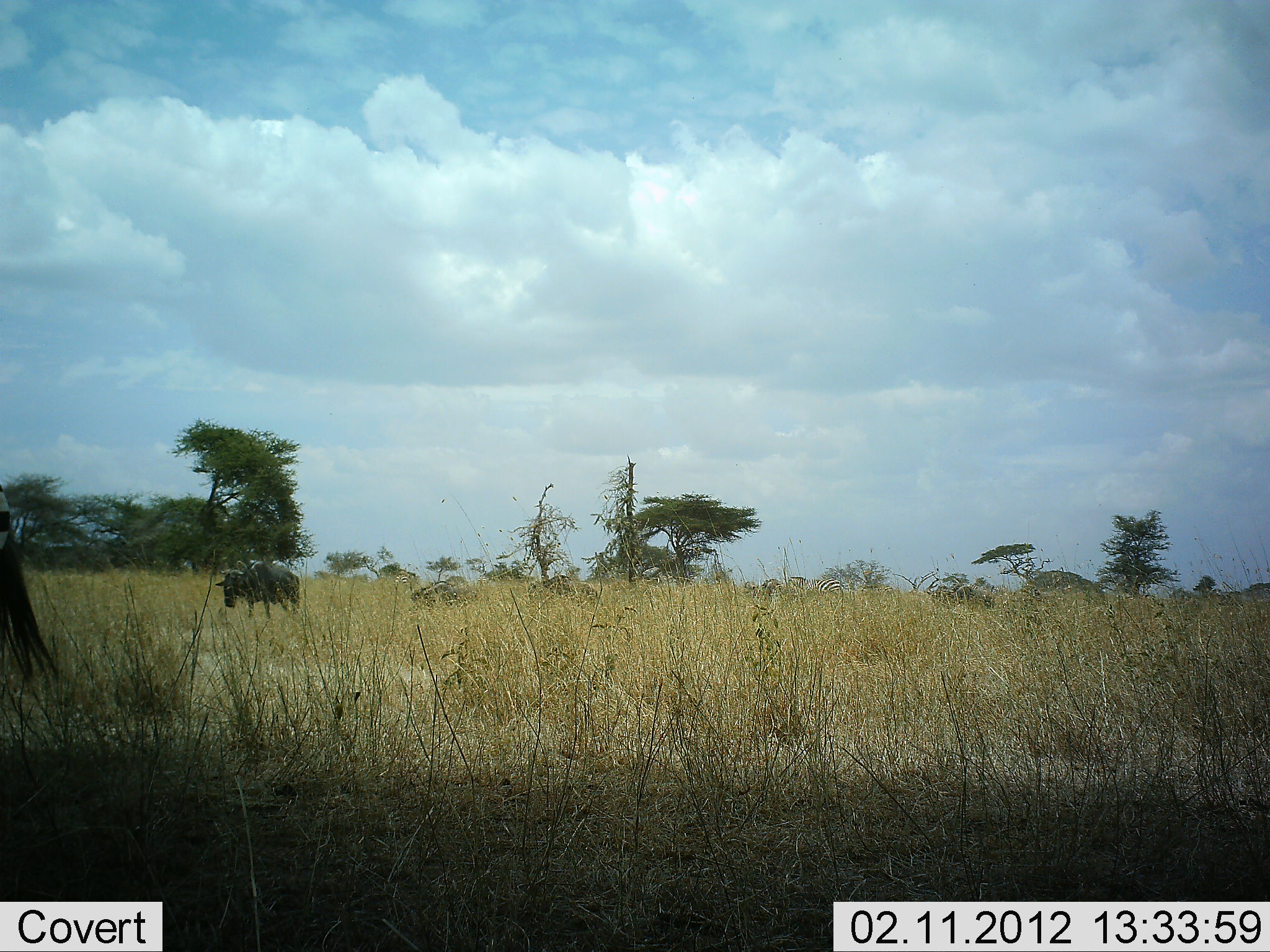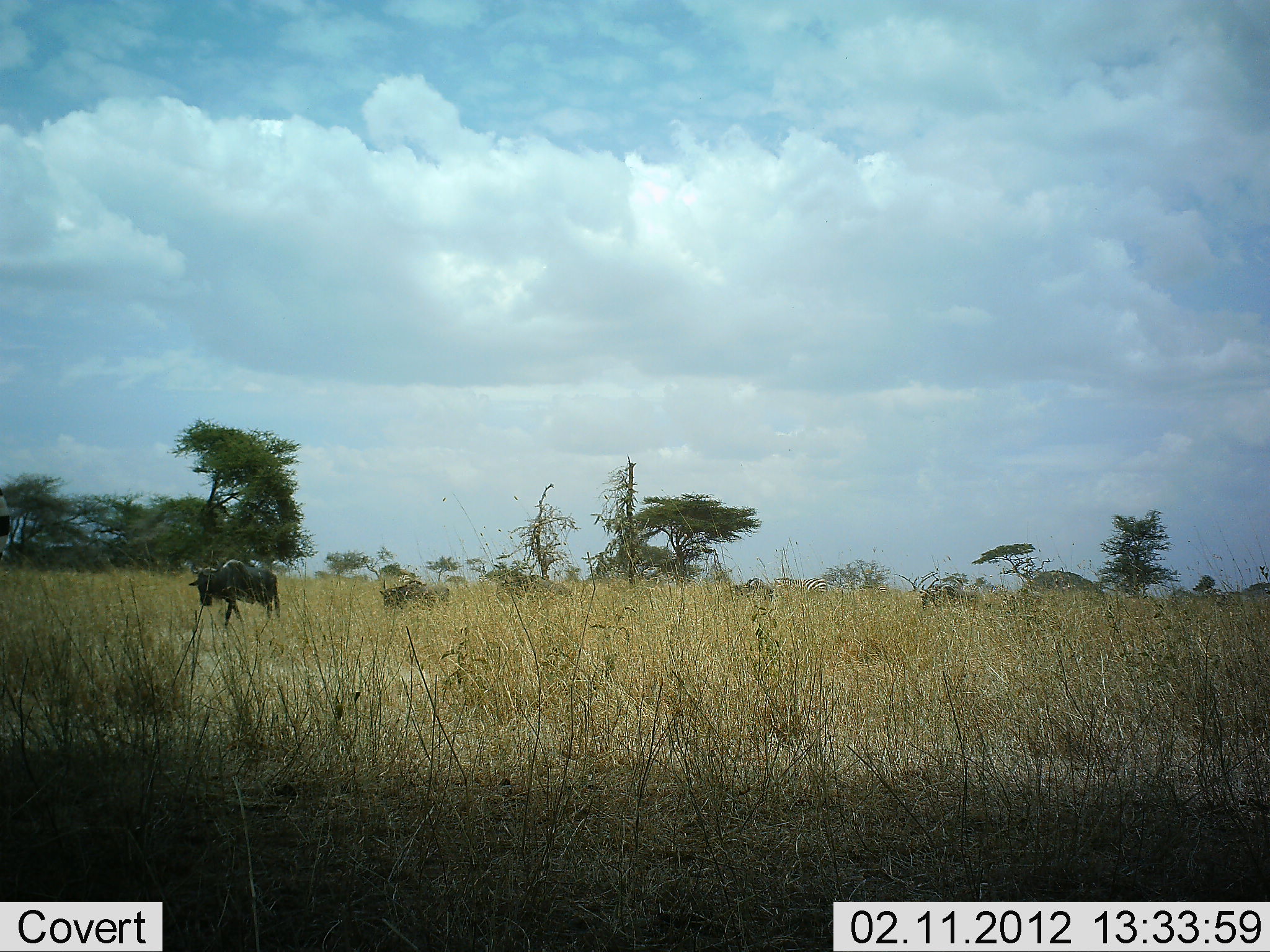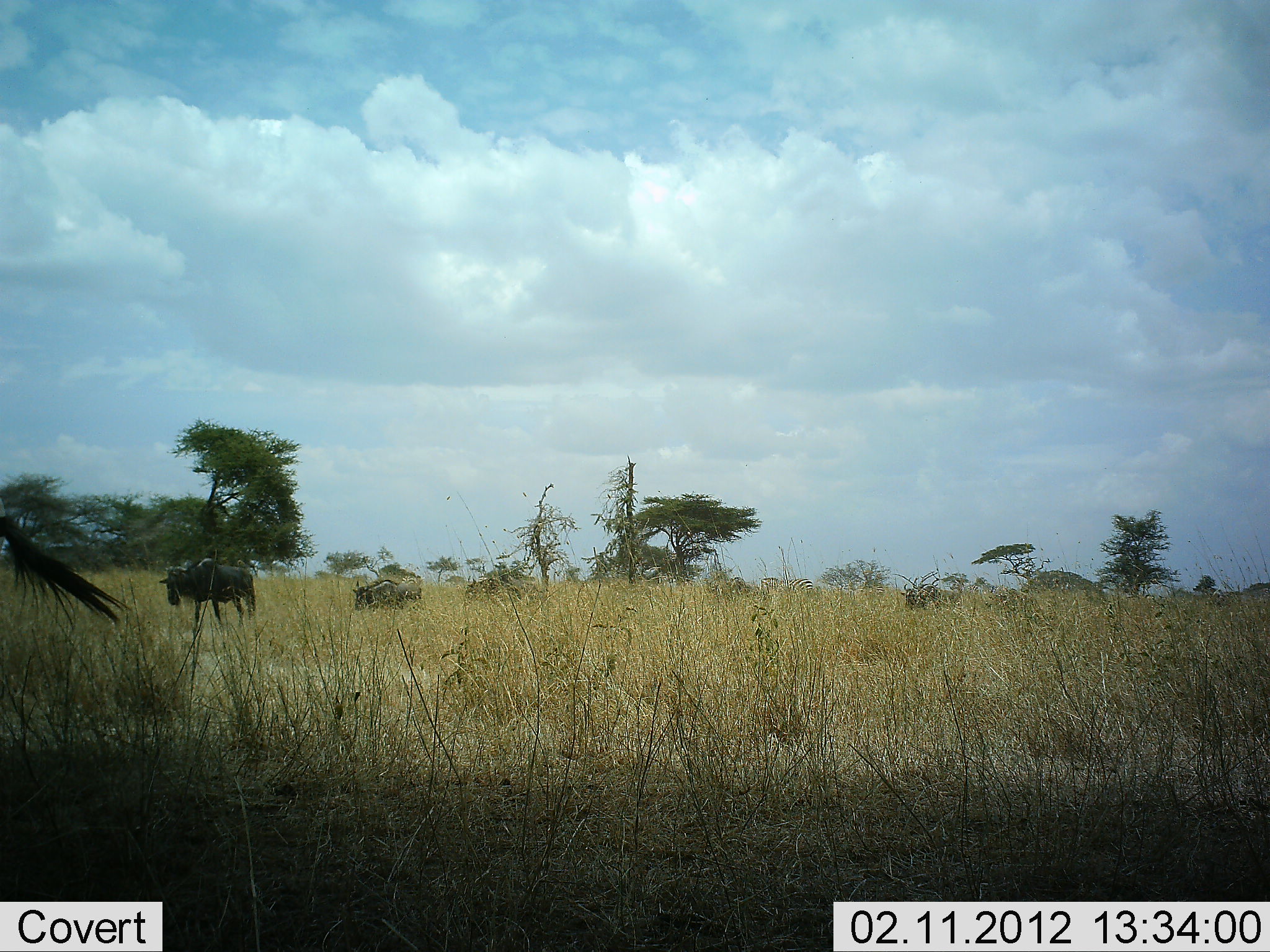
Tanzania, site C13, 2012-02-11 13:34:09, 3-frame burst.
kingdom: Animalia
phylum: Chordata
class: Mammalia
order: Artiodactyla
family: Bovidae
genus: Connochaetes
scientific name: Connochaetes taurinus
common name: blue wildebeest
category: wildebeest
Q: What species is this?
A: Wildebeest (blue wildebeest) (Connochaetes taurinus).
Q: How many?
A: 6.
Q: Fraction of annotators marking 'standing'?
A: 11%.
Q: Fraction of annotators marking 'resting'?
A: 0%.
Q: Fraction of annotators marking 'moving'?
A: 93%.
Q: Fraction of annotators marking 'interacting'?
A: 0%.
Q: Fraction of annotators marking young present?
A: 0%.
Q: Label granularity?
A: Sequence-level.